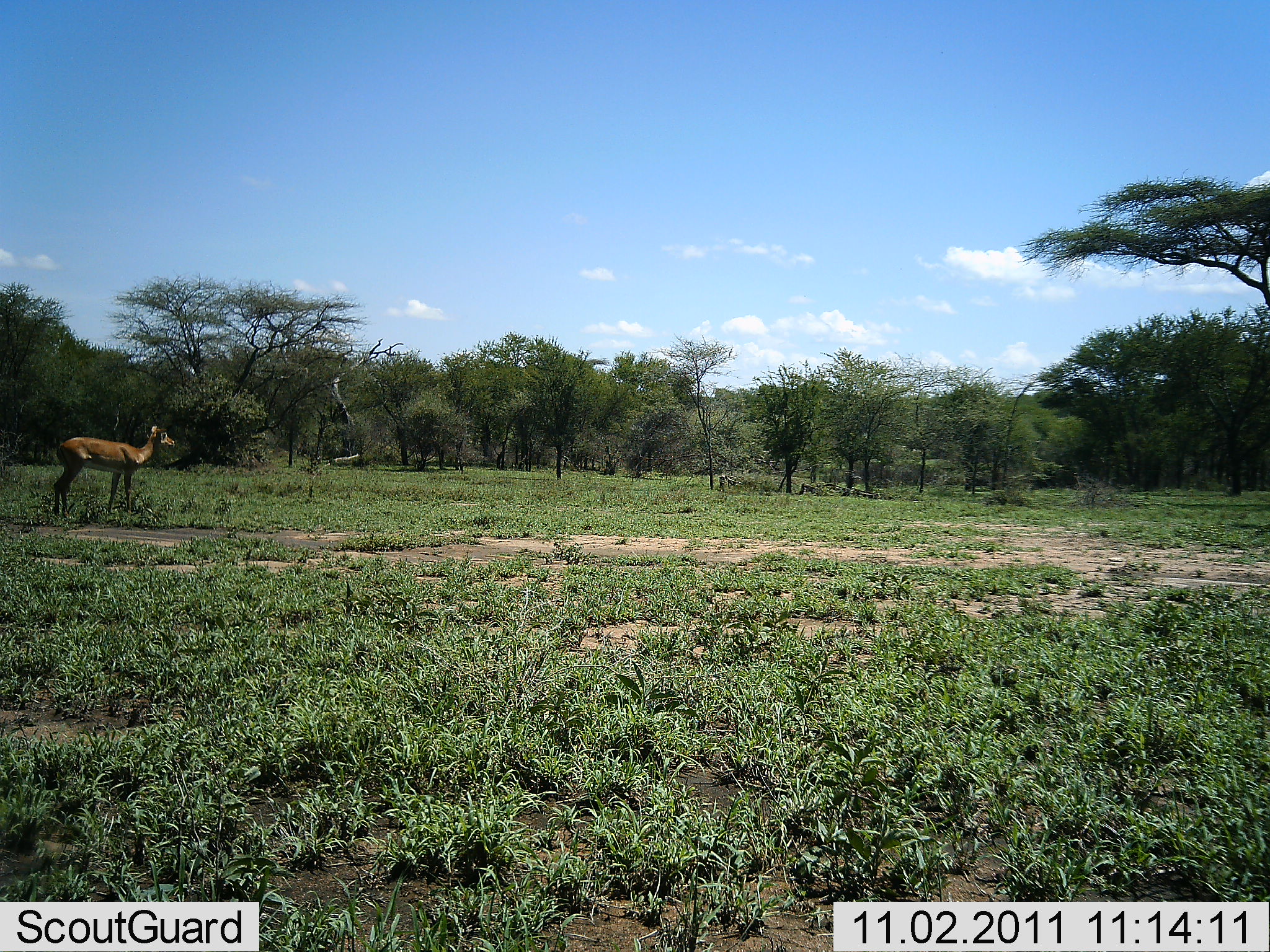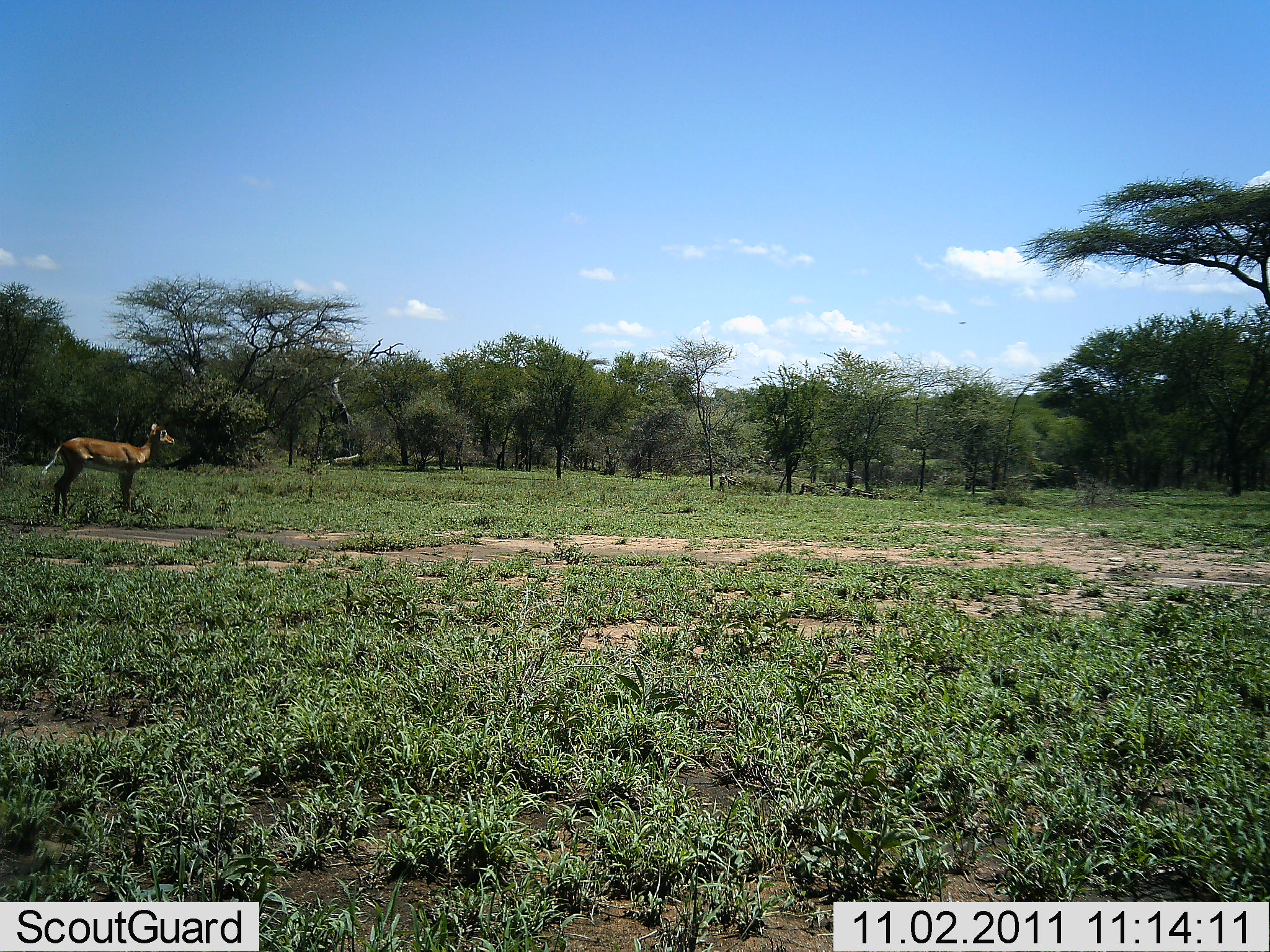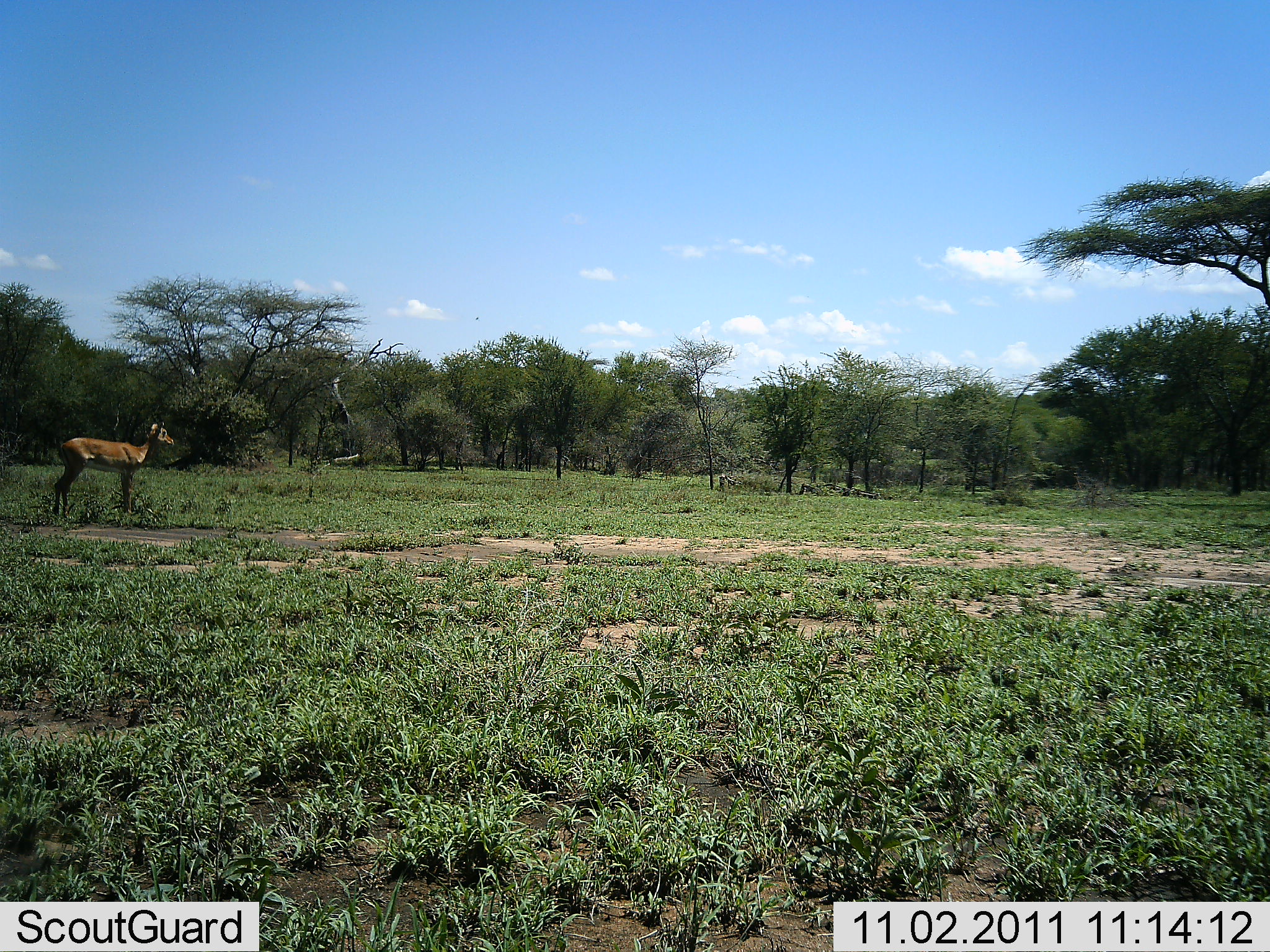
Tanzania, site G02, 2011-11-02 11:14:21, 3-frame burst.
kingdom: Animalia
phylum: Chordata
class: Mammalia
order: Artiodactyla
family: Bovidae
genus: Nanger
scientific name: Nanger granti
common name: grant's gazelle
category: gazellegrants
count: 1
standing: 100%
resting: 0%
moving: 0%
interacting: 0%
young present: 0%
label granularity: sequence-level